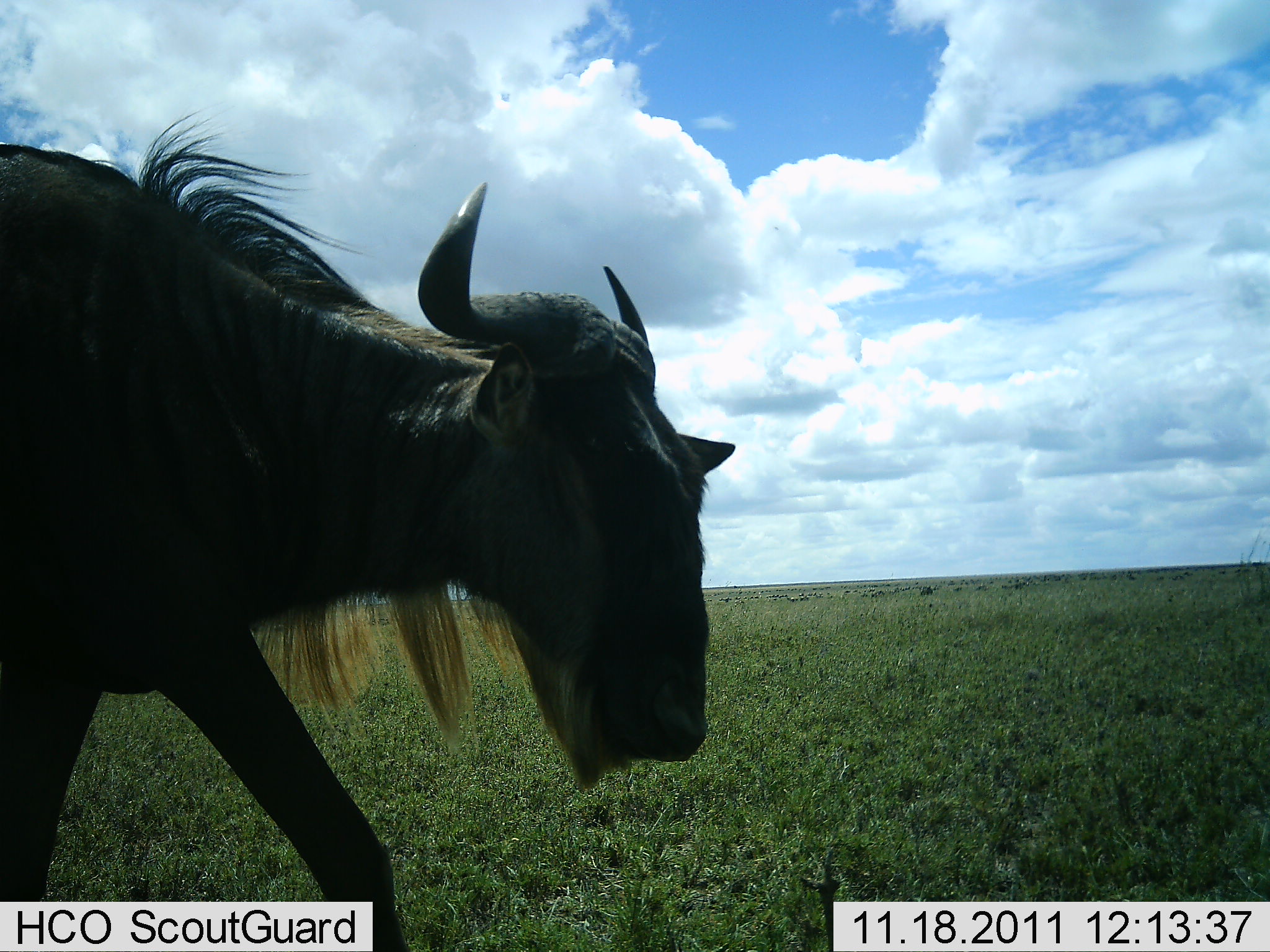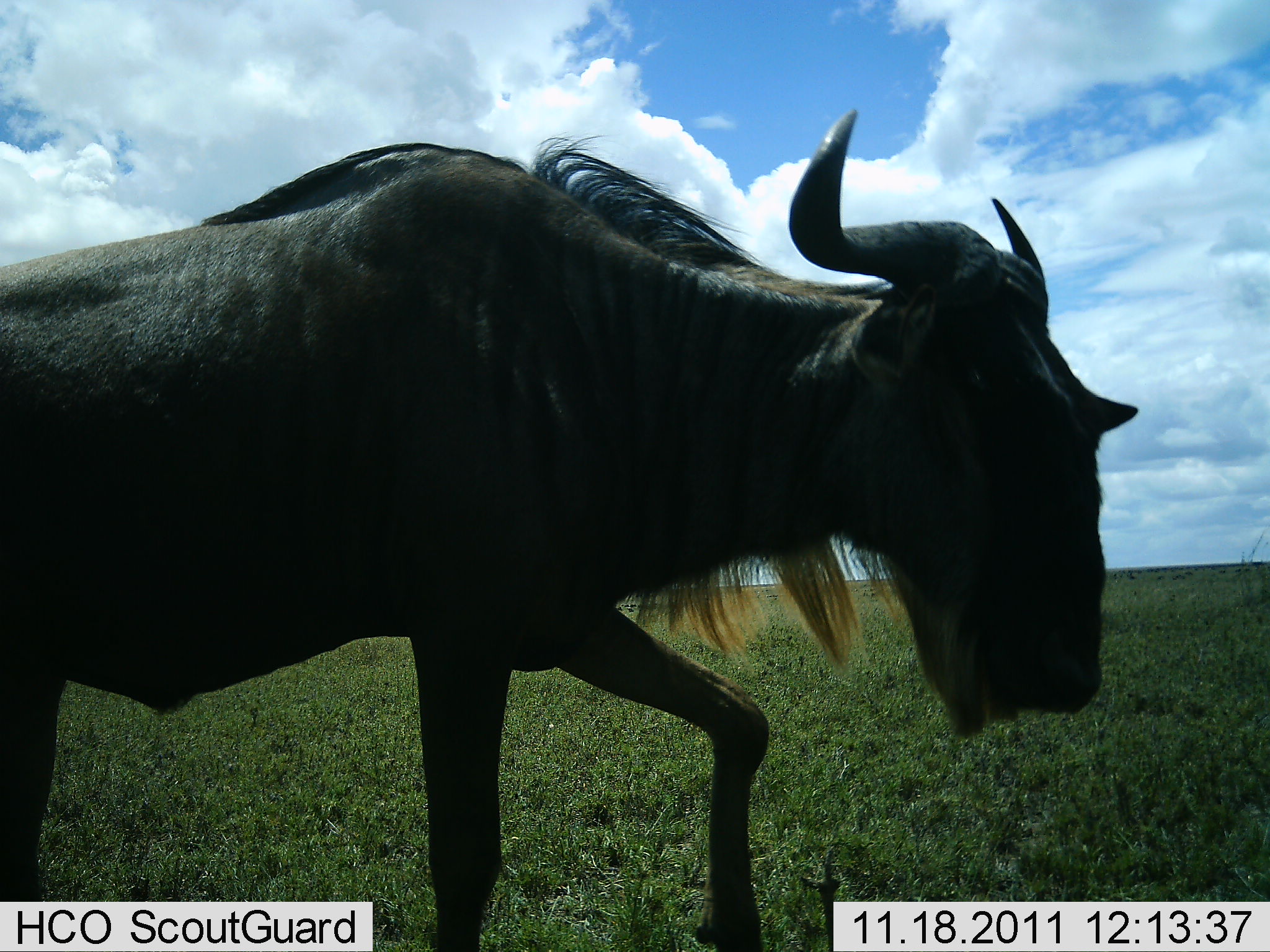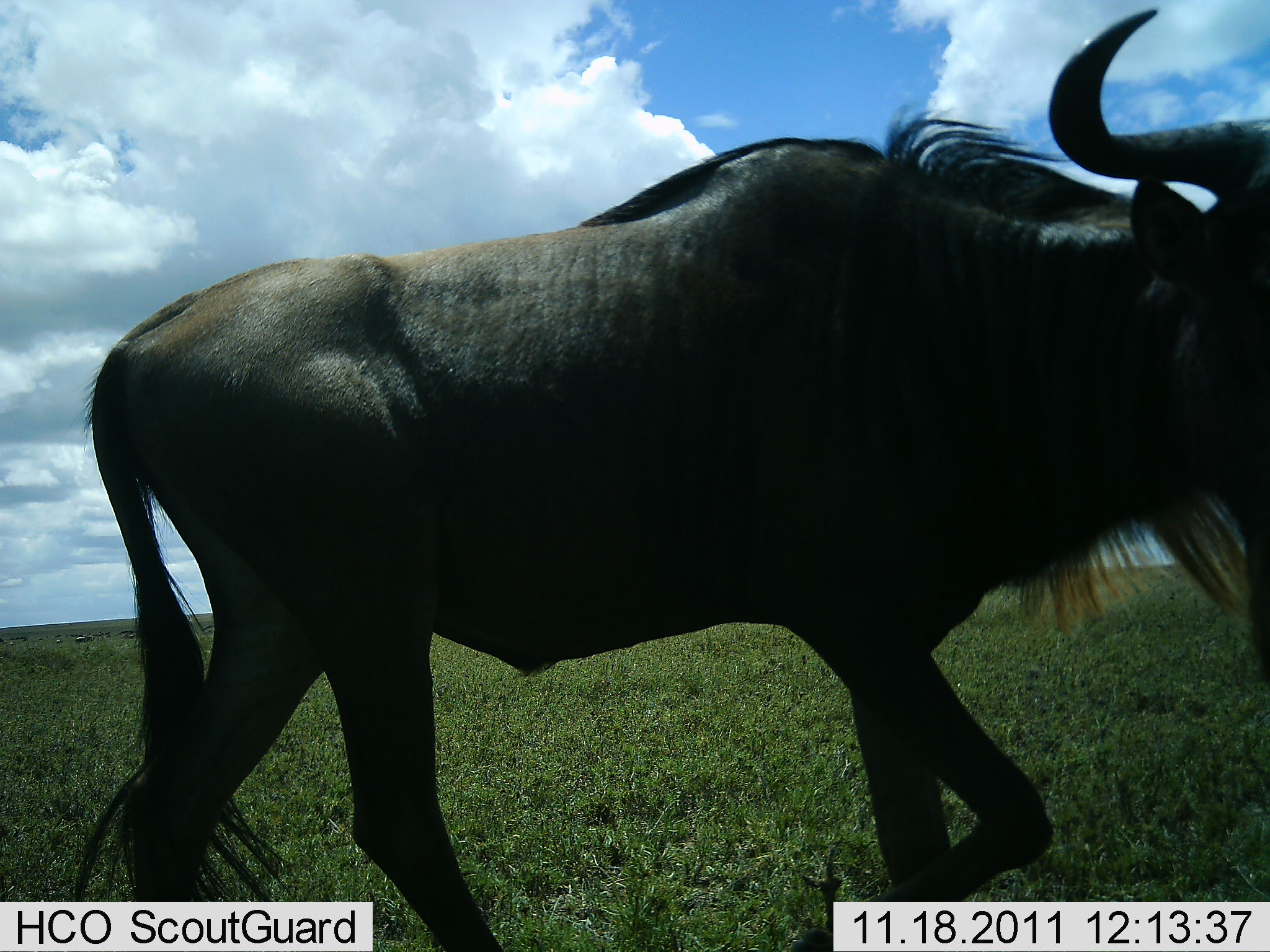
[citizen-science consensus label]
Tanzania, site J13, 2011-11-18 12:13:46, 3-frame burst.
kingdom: Animalia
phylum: Chordata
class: Mammalia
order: Artiodactyla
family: Bovidae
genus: Connochaetes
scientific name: Connochaetes taurinus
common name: blue wildebeest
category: wildebeest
Wildebeest (blue wildebeest) (Connochaetes taurinus), count 1. Behavior (volunteer vote fractions): standing 7%, resting 0%, moving 100%, interacting 0%. Young present (vote fraction): 0%. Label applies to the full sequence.